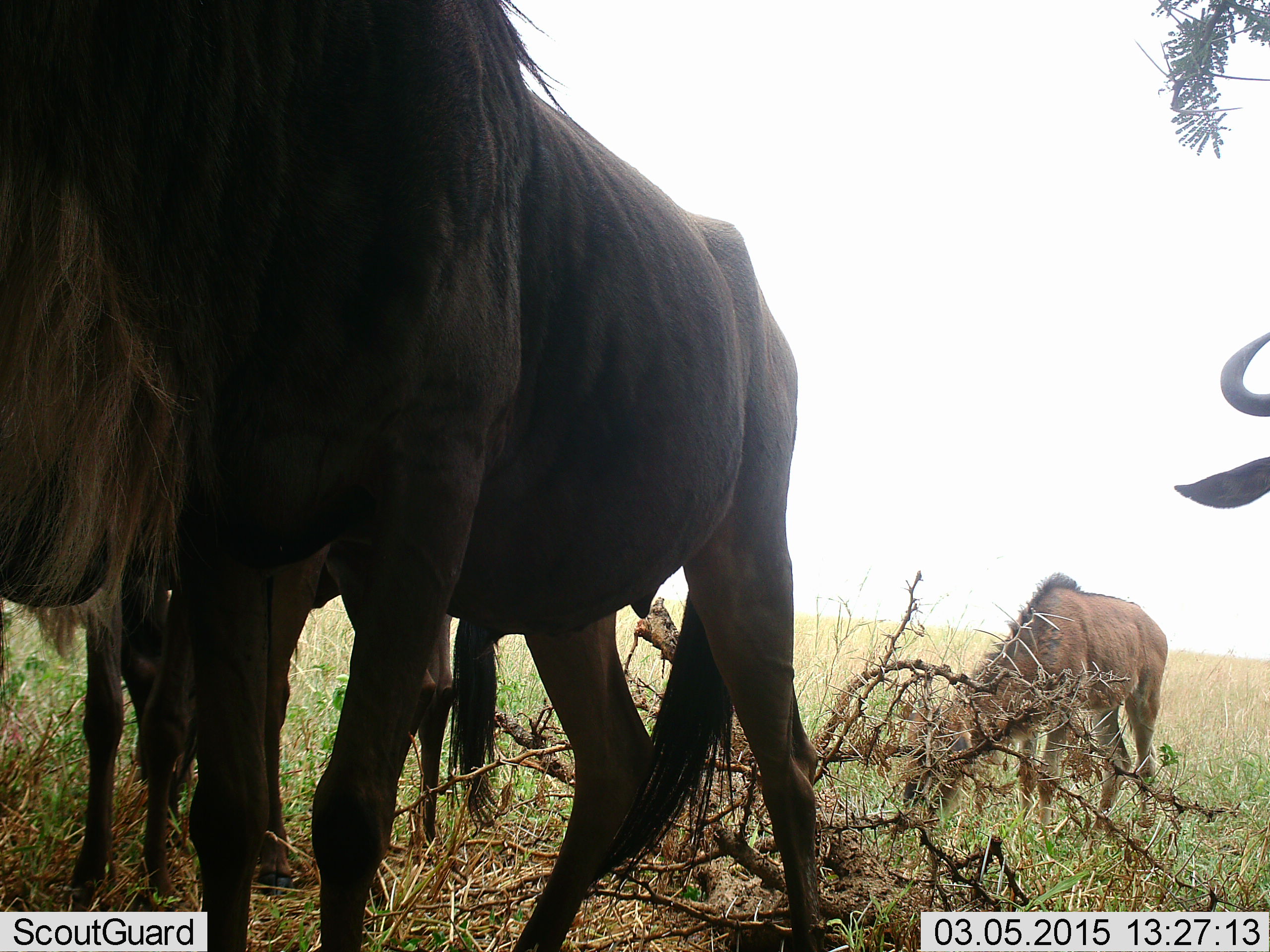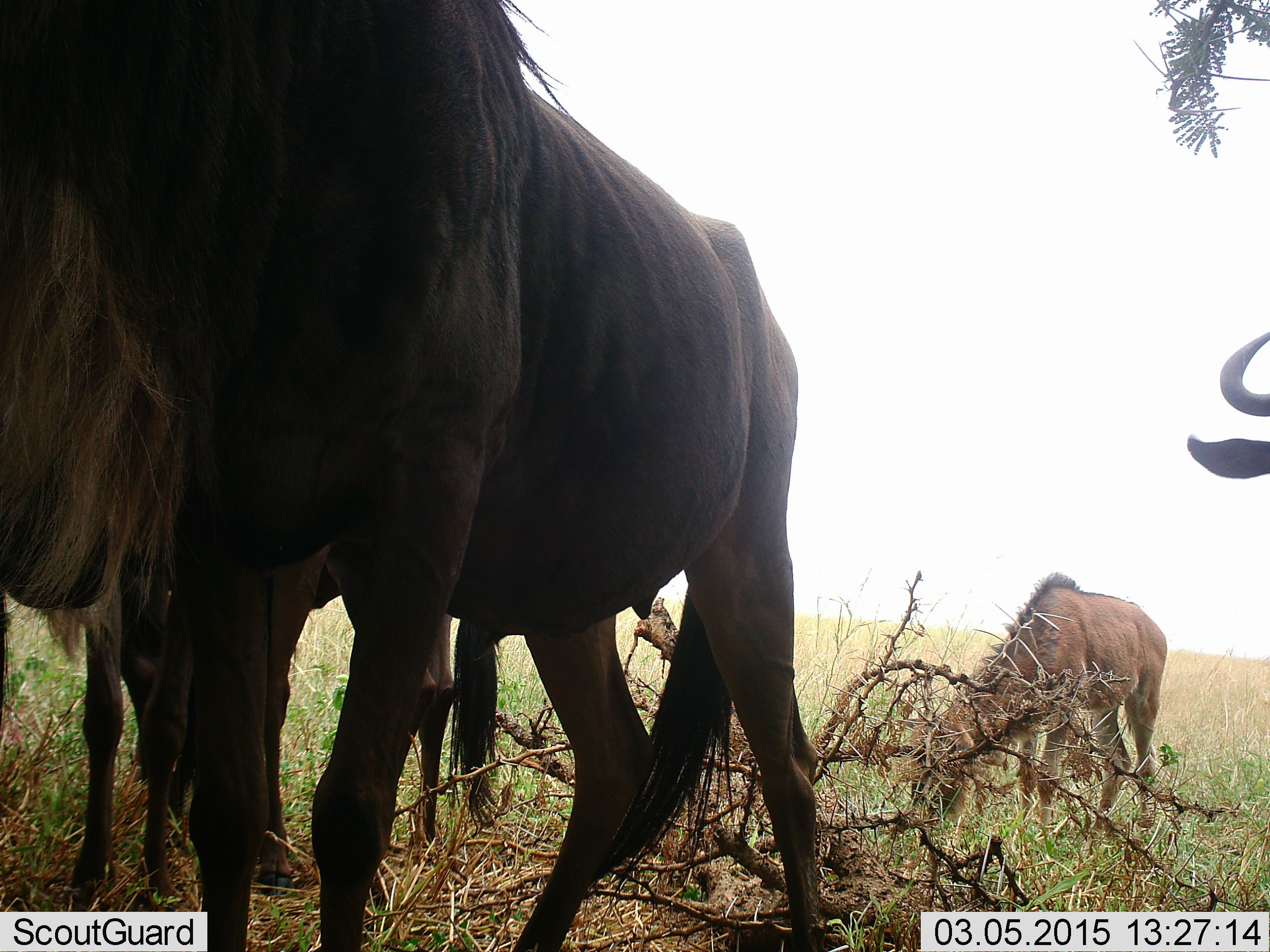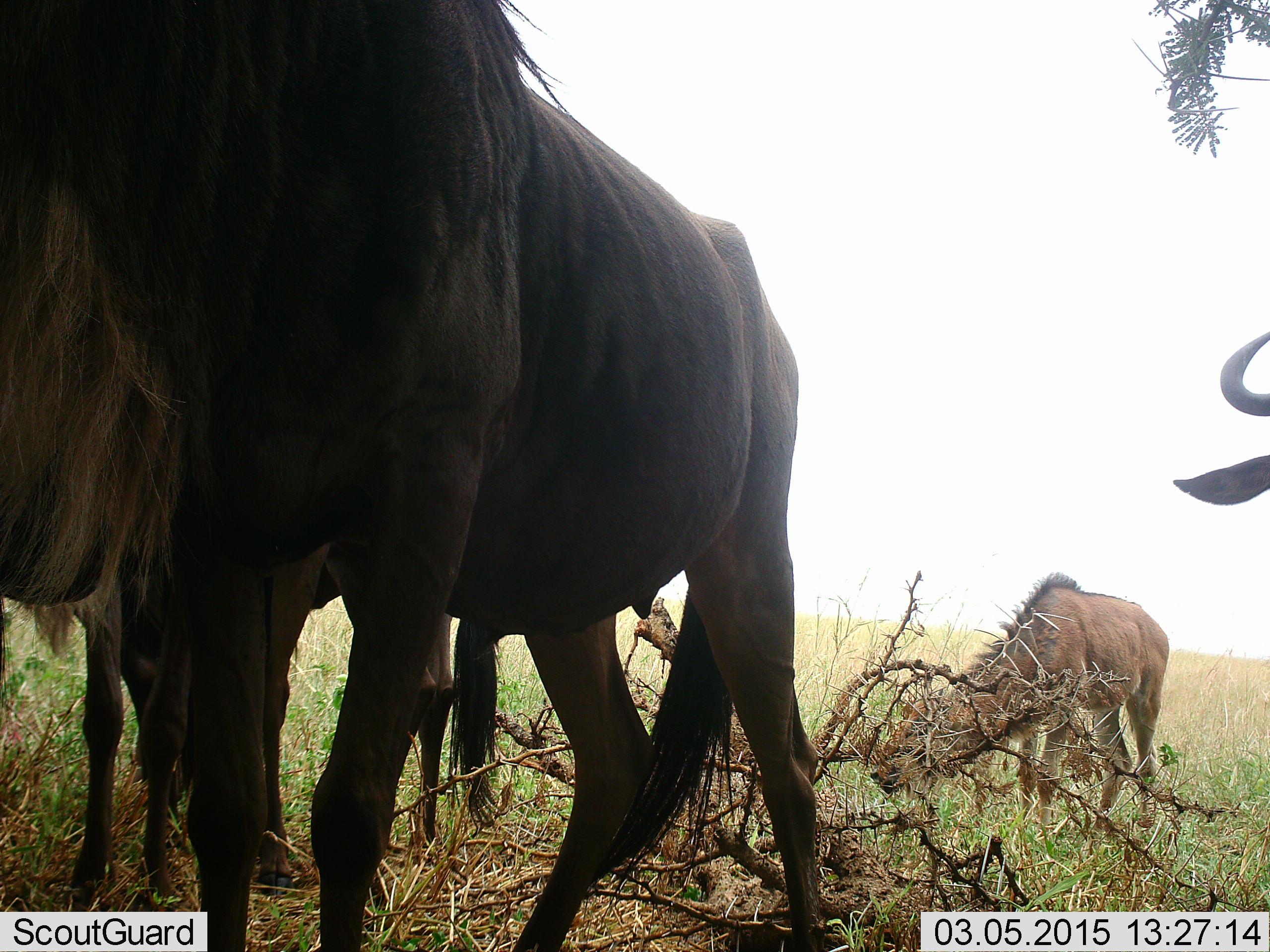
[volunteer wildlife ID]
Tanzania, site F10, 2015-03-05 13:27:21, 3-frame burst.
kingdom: Animalia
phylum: Chordata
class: Mammalia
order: Artiodactyla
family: Bovidae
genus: Connochaetes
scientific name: Connochaetes taurinus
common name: blue wildebeest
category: wildebeest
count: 4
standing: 100%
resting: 10%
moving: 0%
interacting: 0%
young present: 70%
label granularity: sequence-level